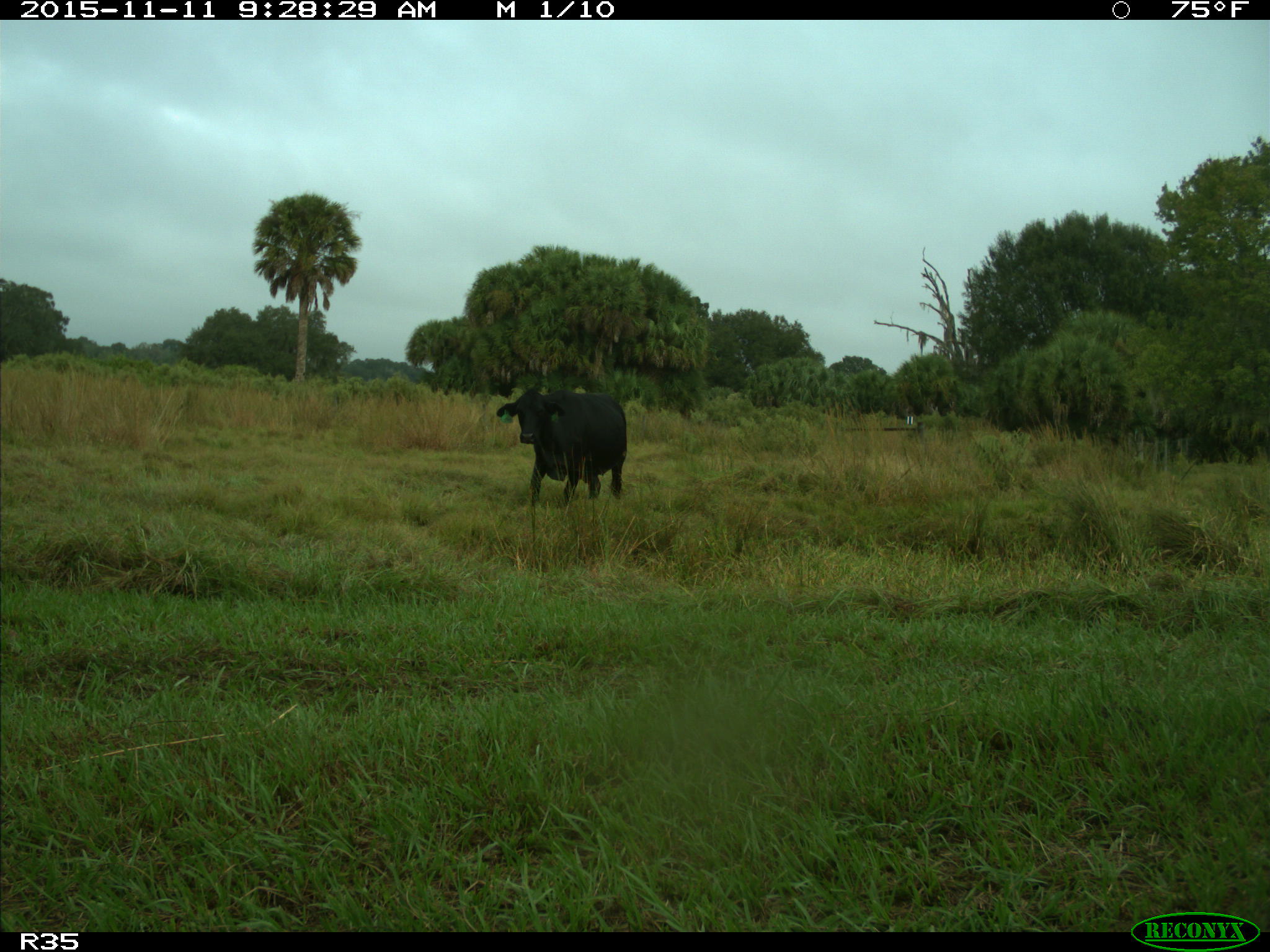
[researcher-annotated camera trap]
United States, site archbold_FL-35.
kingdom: Animalia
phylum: Chordata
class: Mammalia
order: Artiodactyla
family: Bovidae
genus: Bos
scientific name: Bos taurus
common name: domestic cow